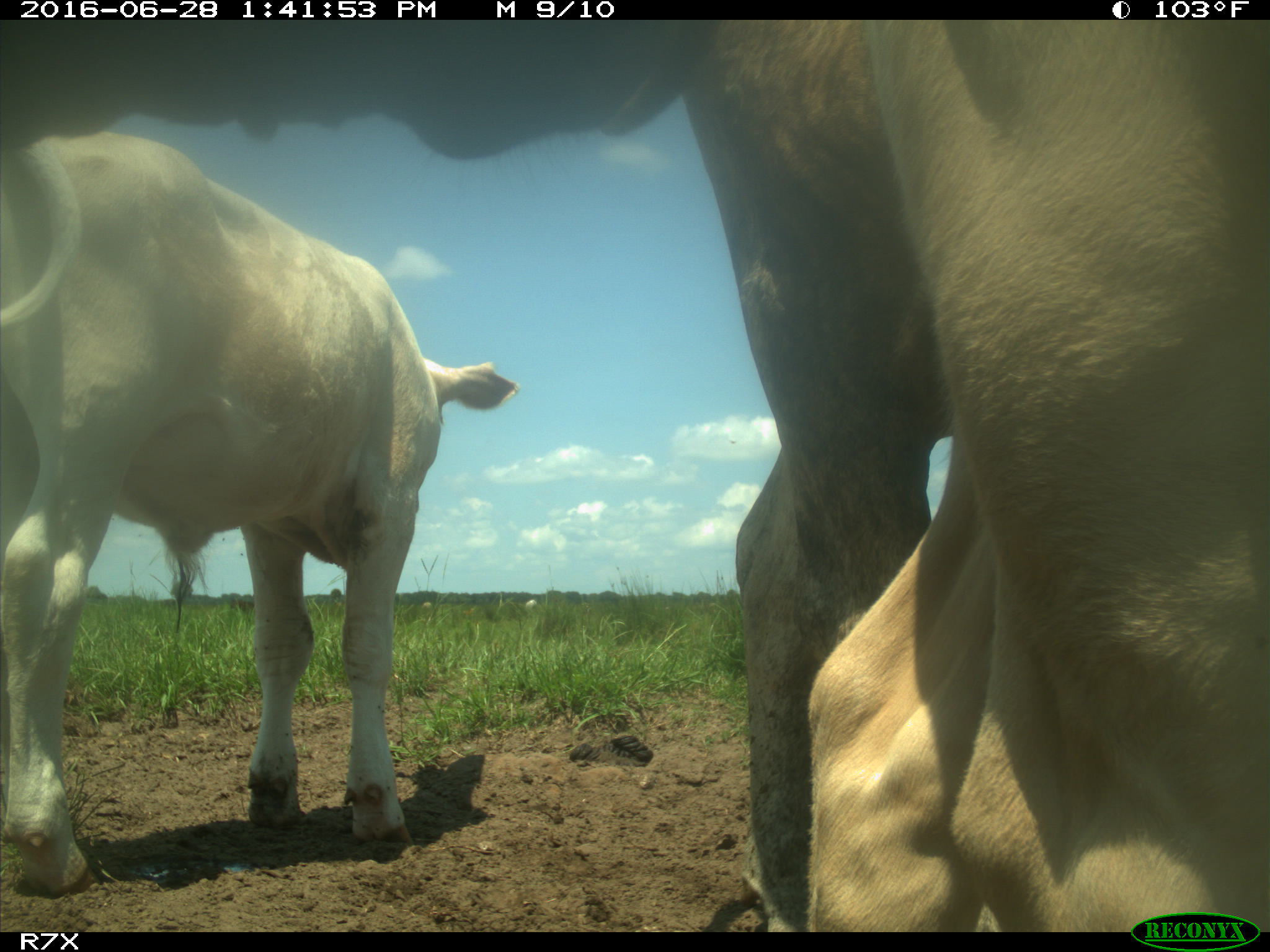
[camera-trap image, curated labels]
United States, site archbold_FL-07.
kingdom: Animalia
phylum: Chordata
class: Mammalia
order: Artiodactyla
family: Bovidae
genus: Bos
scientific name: Bos taurus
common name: domestic cow